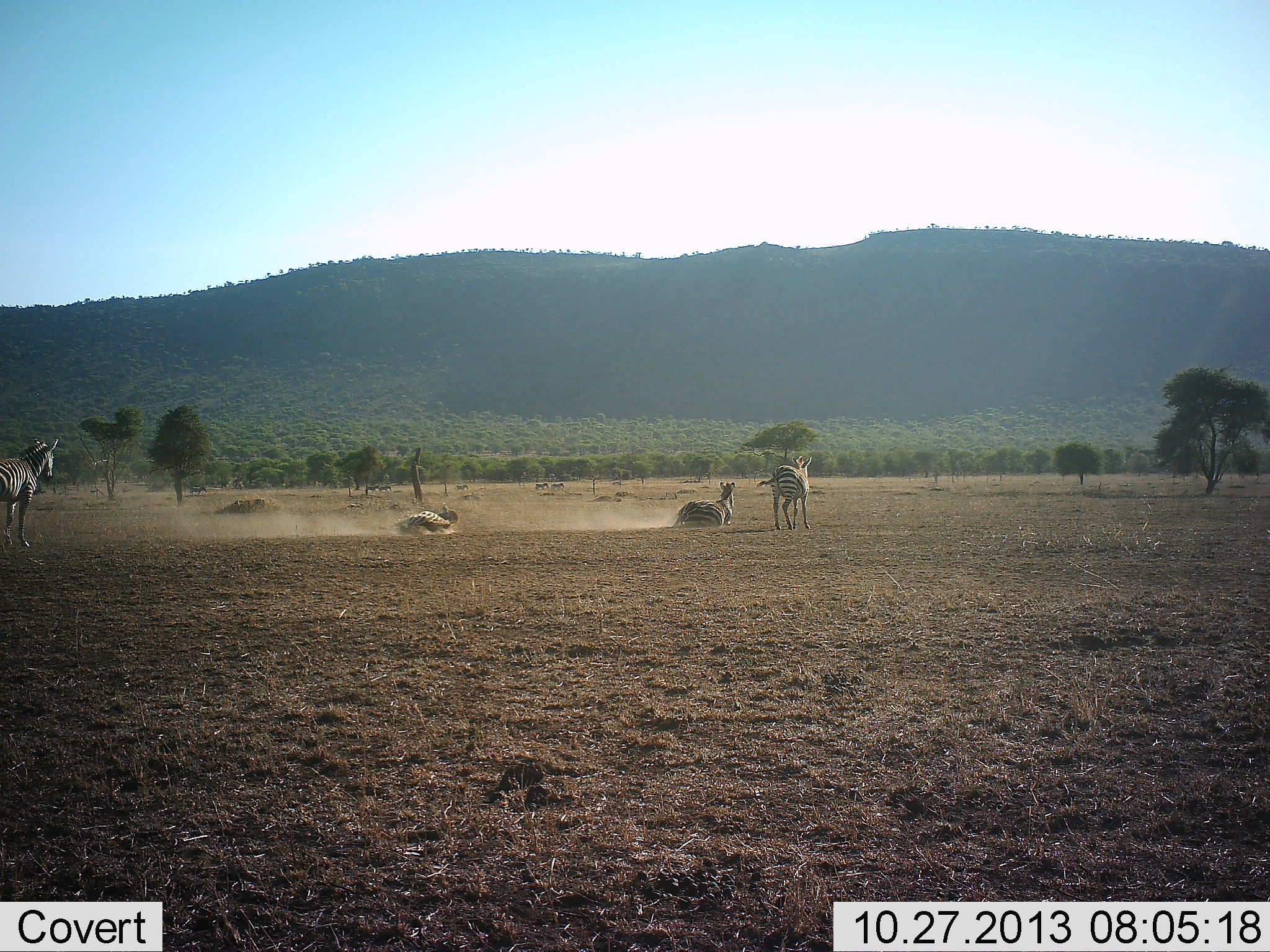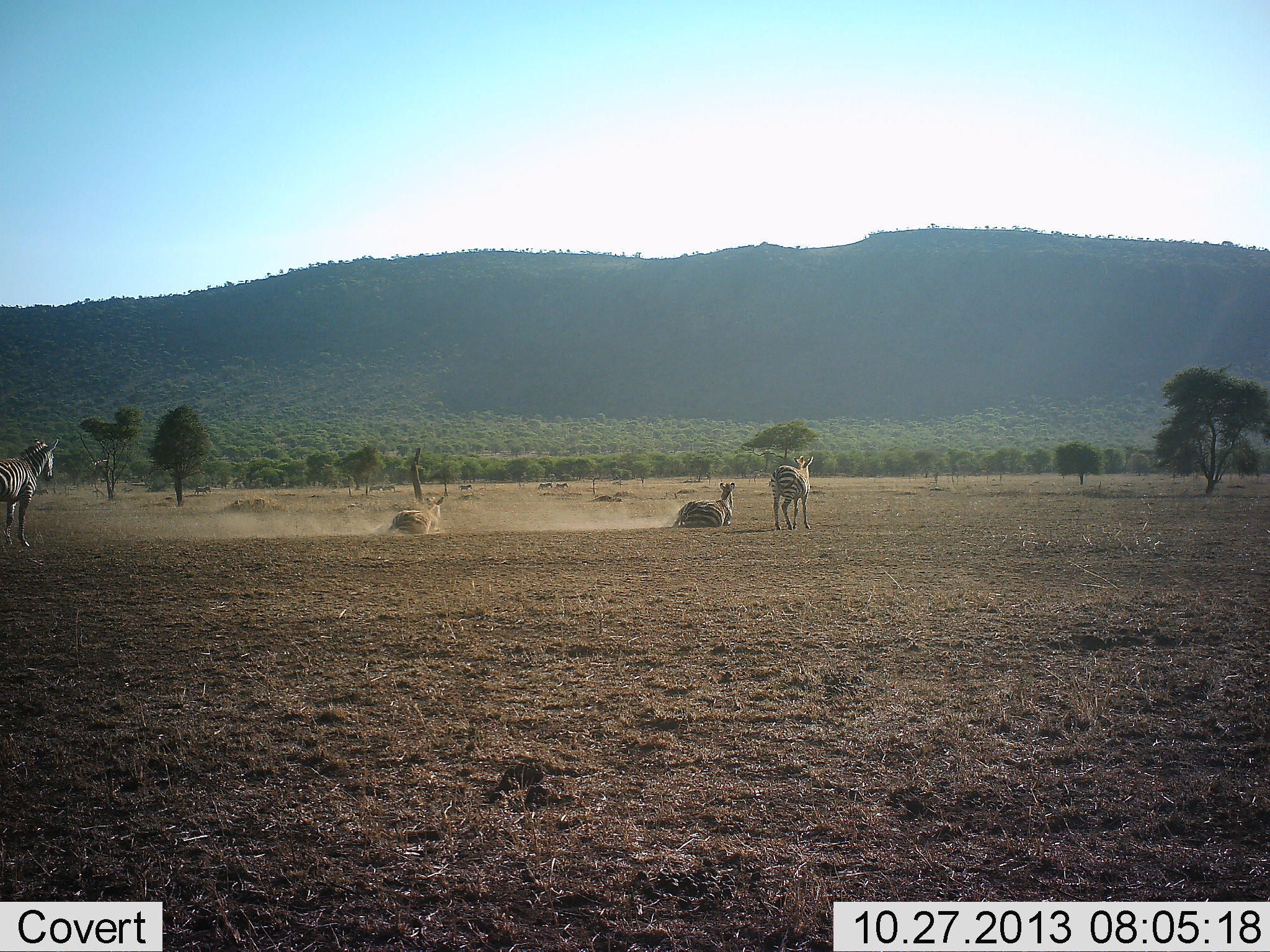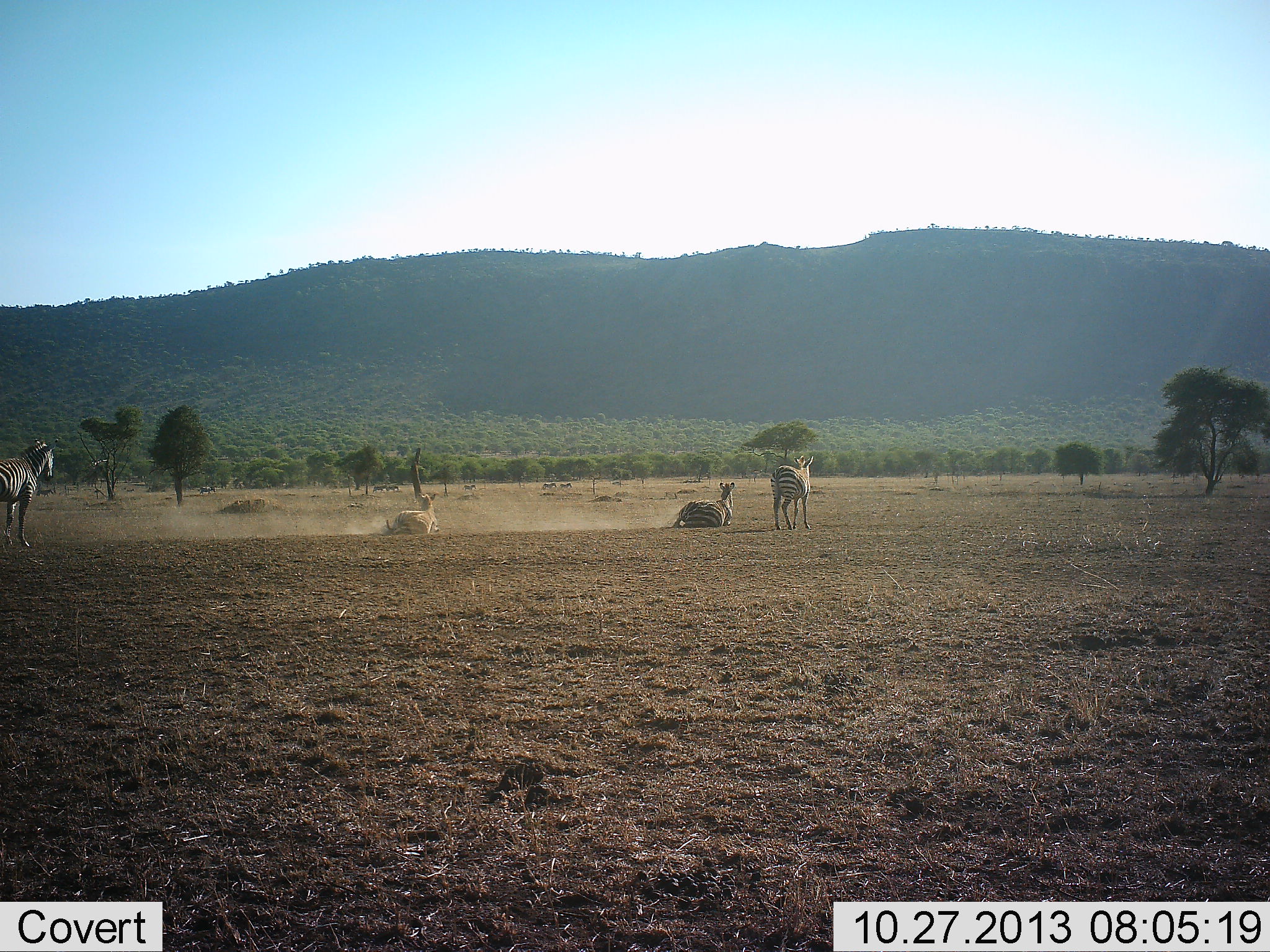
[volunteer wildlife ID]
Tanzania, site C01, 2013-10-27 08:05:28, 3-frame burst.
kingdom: Animalia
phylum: Chordata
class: Mammalia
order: Perissodactyla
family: Equidae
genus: Equus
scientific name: Equus quagga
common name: plains zebra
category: zebra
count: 4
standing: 73%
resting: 91%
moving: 64%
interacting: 9%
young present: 0%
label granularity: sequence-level